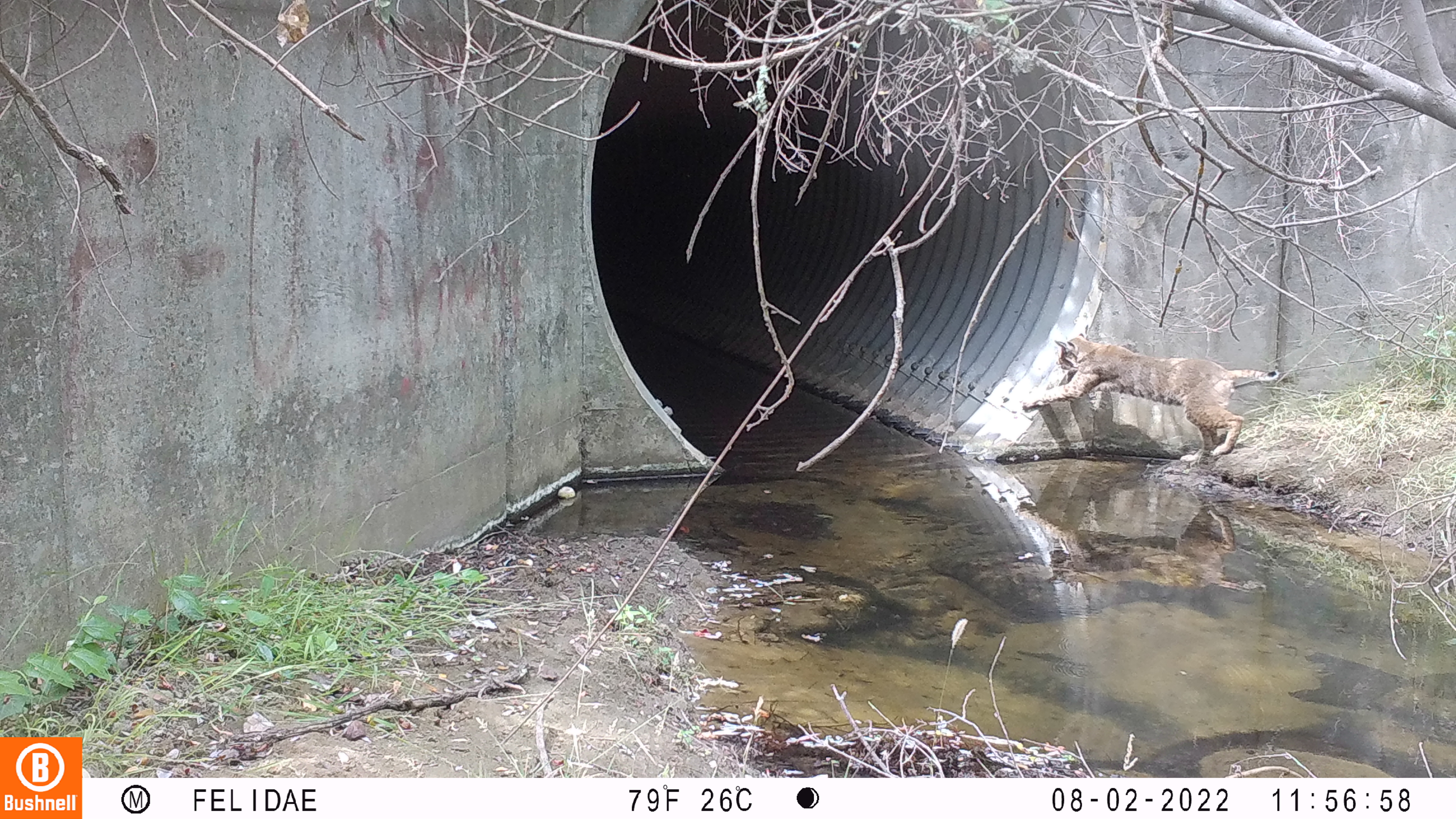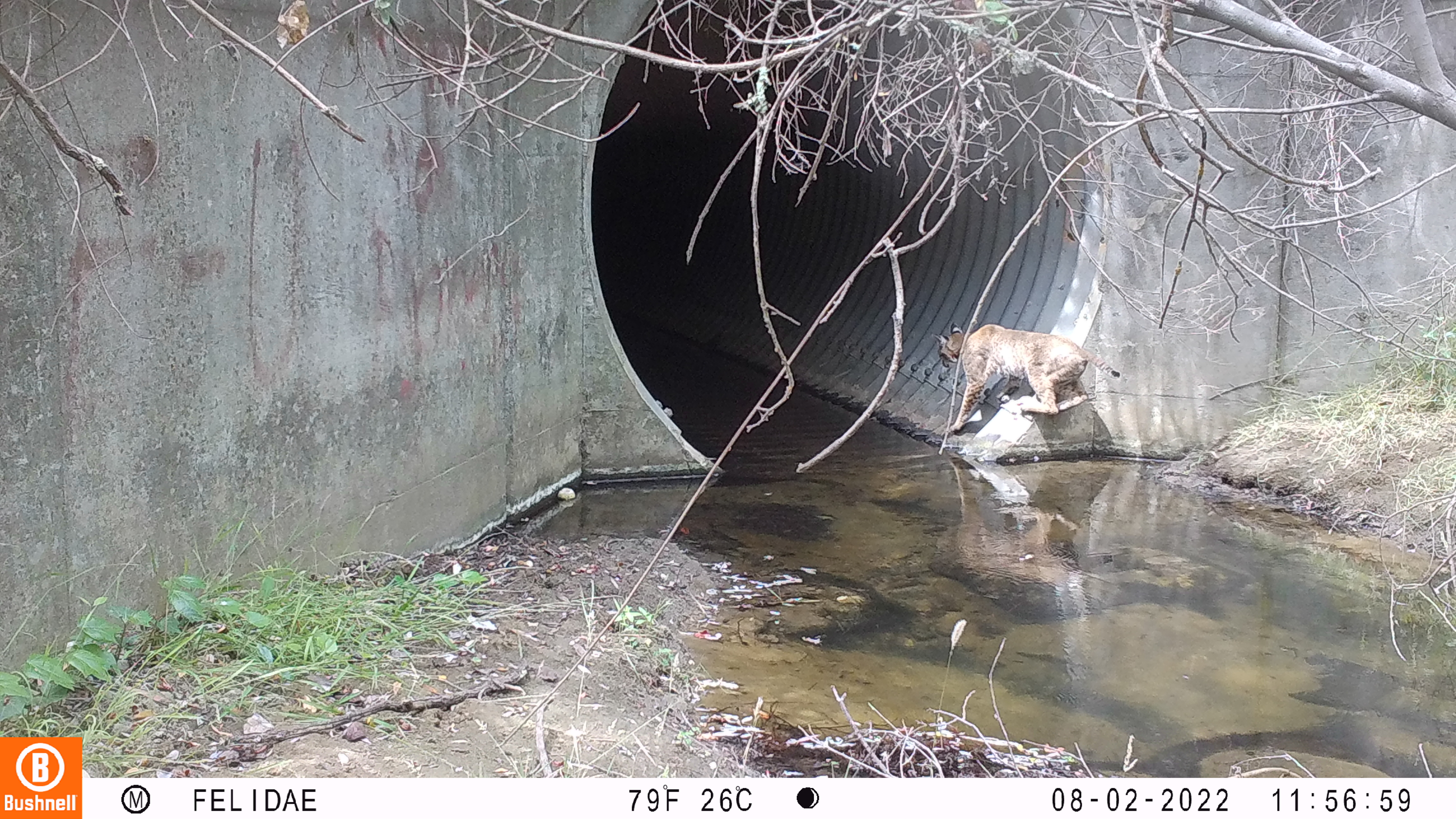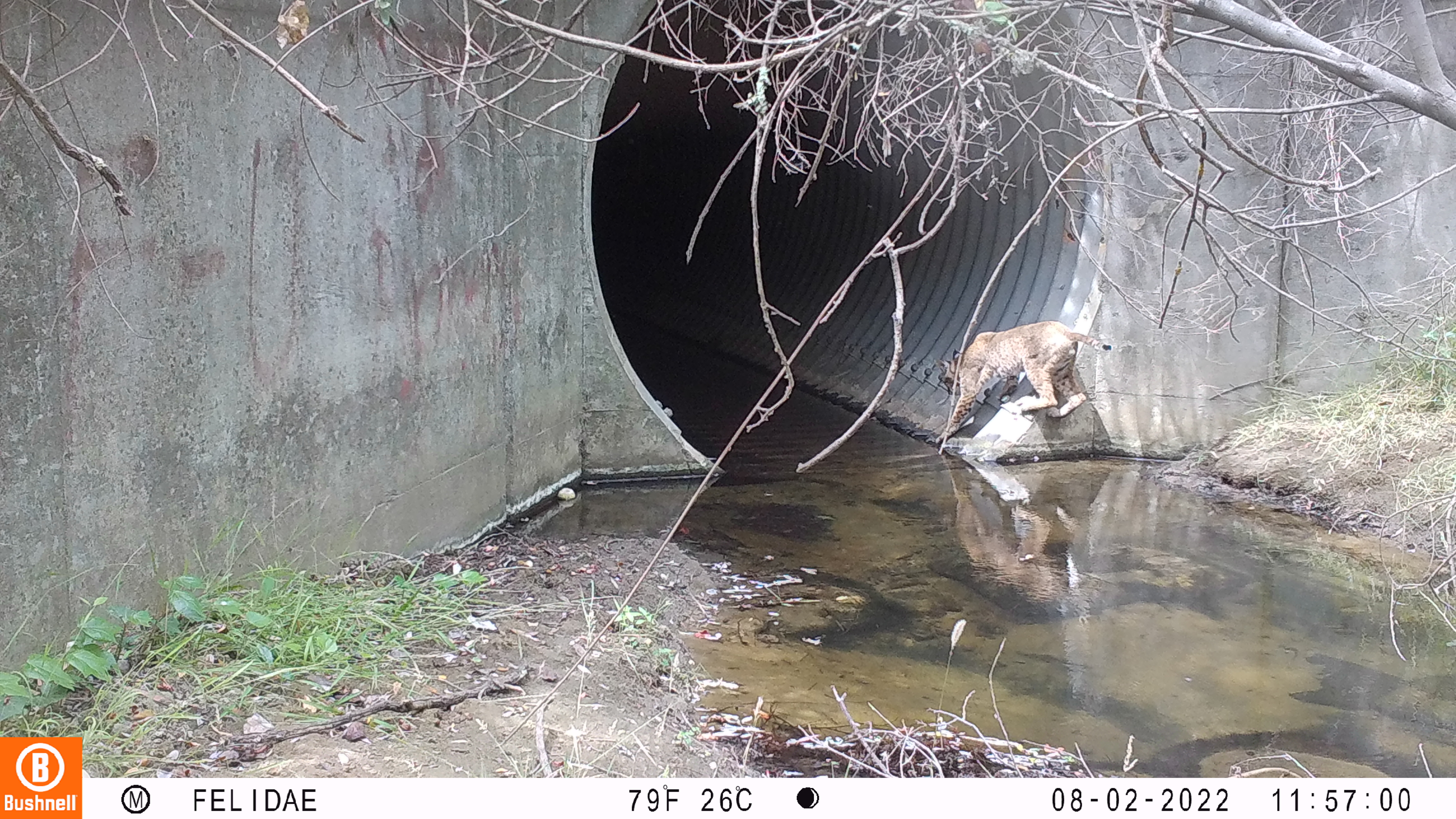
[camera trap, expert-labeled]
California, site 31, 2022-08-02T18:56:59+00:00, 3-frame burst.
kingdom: Animalia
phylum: Chordata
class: Mammalia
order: Carnivora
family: Felidae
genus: Lynx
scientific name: Lynx rufus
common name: bobcat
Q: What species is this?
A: Bobcat (Lynx rufus).